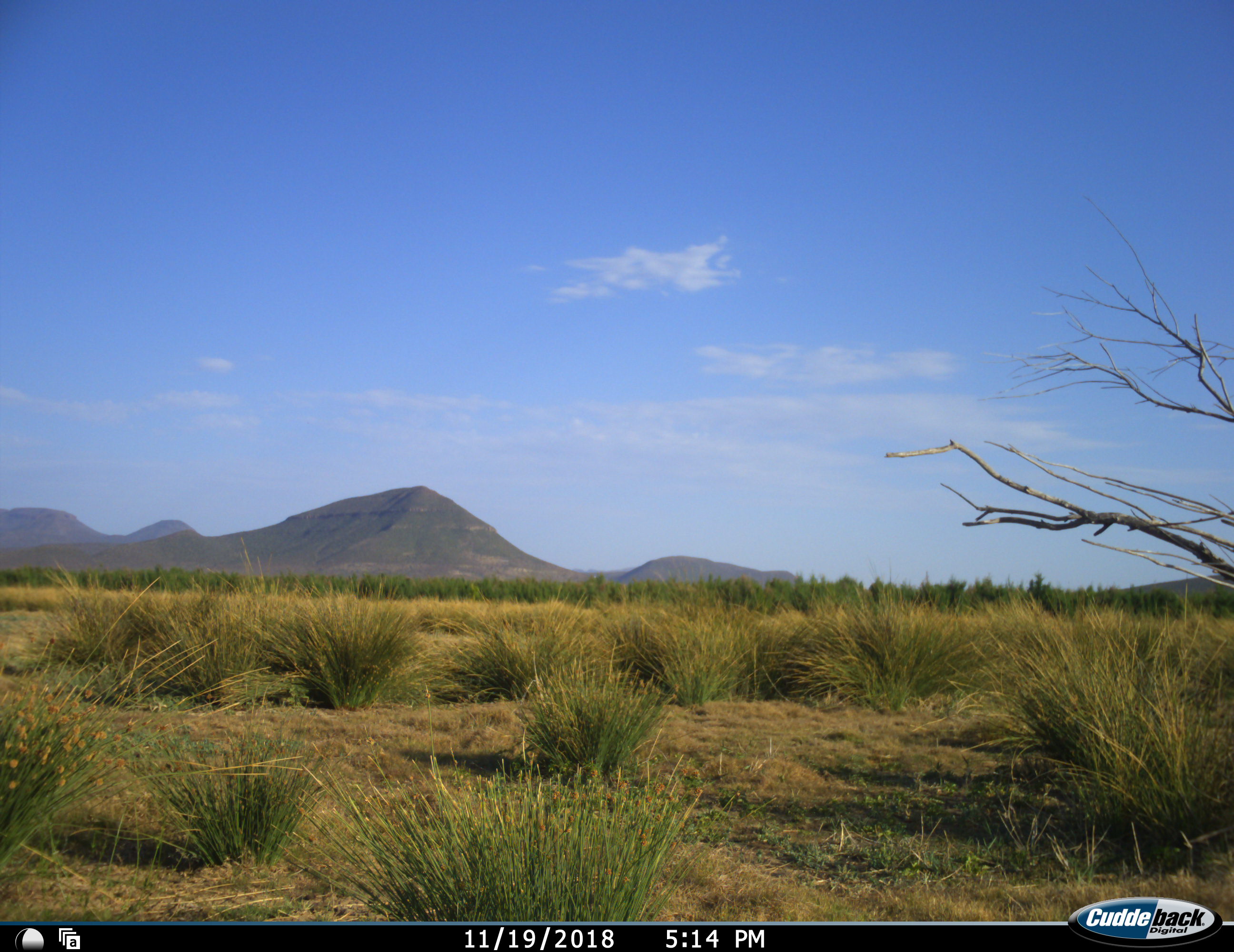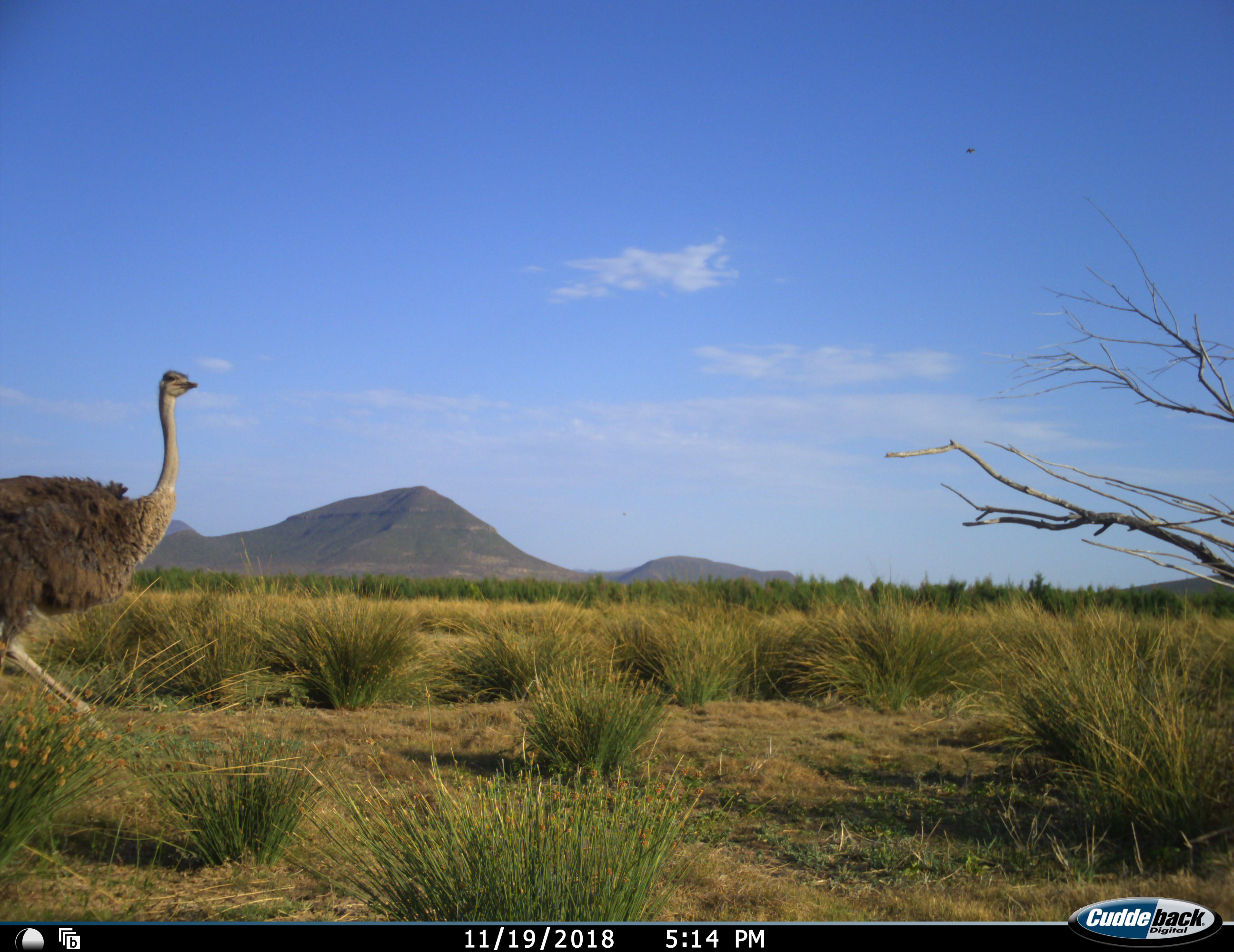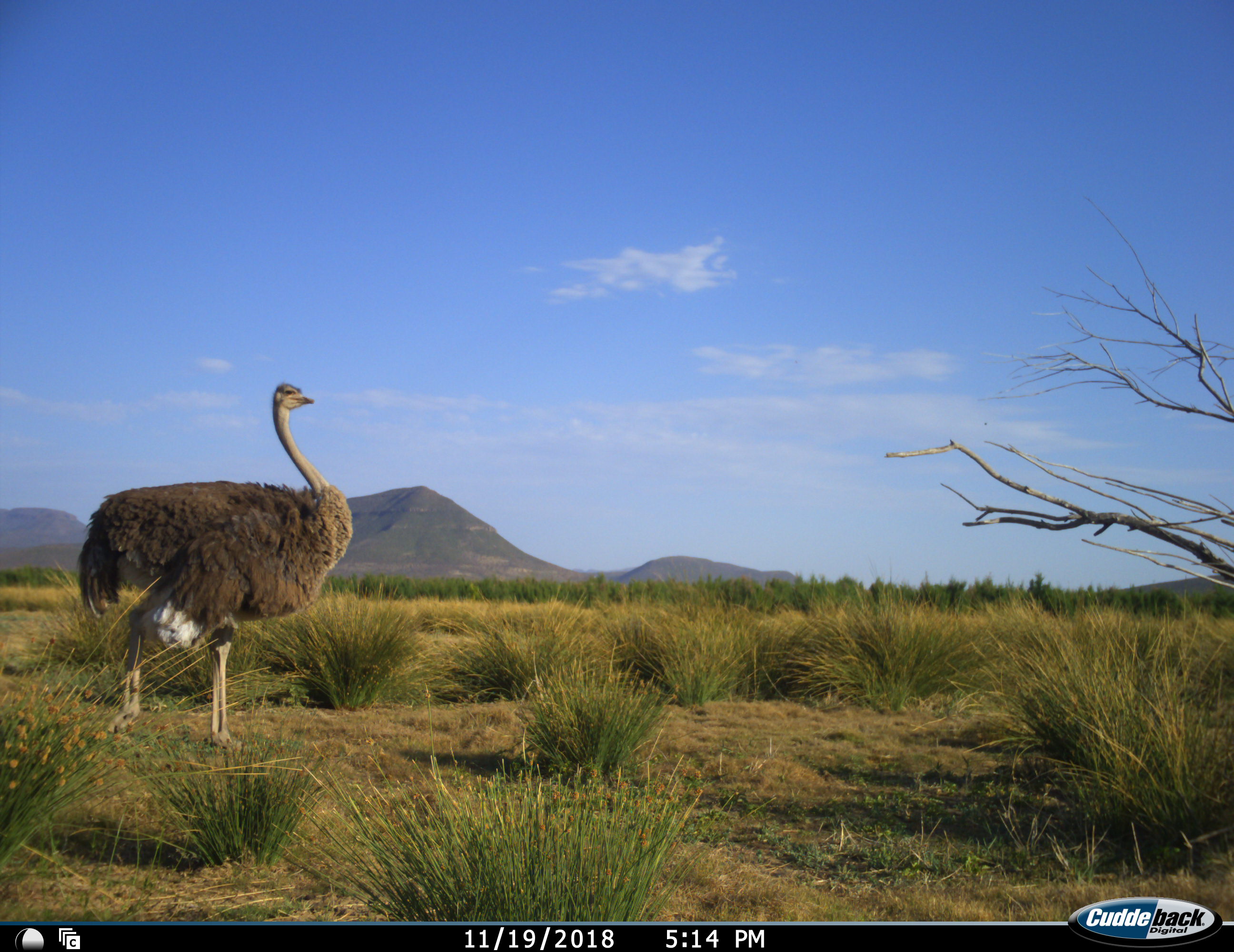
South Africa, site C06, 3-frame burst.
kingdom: Animalia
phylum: Chordata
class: Aves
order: Struthioniformes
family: Struthionidae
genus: Struthio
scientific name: Struthio camelus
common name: ostrich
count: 1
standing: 0%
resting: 0%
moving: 100%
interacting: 0%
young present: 0%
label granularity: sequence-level